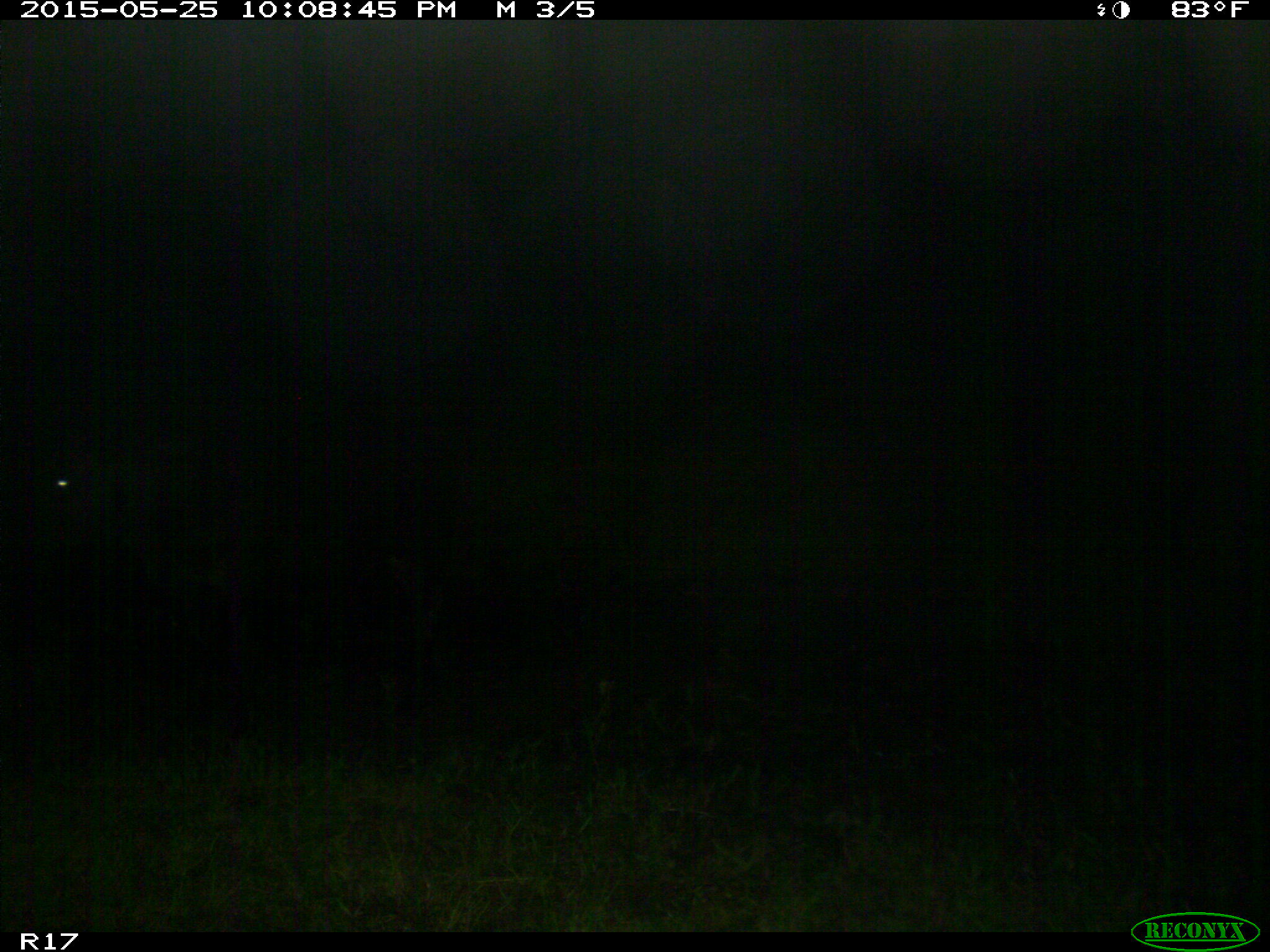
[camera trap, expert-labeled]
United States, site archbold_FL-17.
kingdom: Animalia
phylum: Chordata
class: Mammalia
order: Artiodactyla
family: Bovidae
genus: Bos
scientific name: Bos taurus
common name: domestic cow